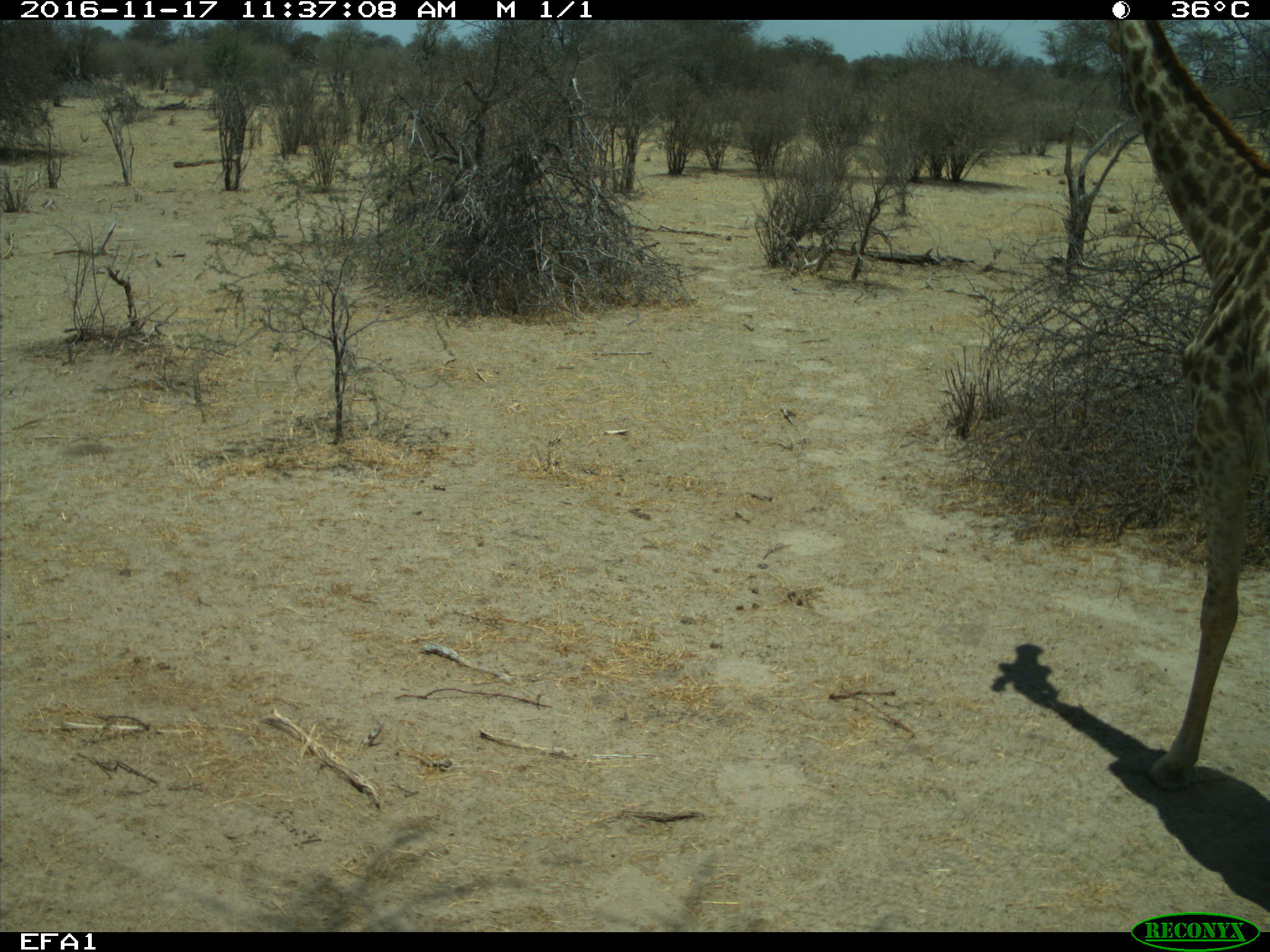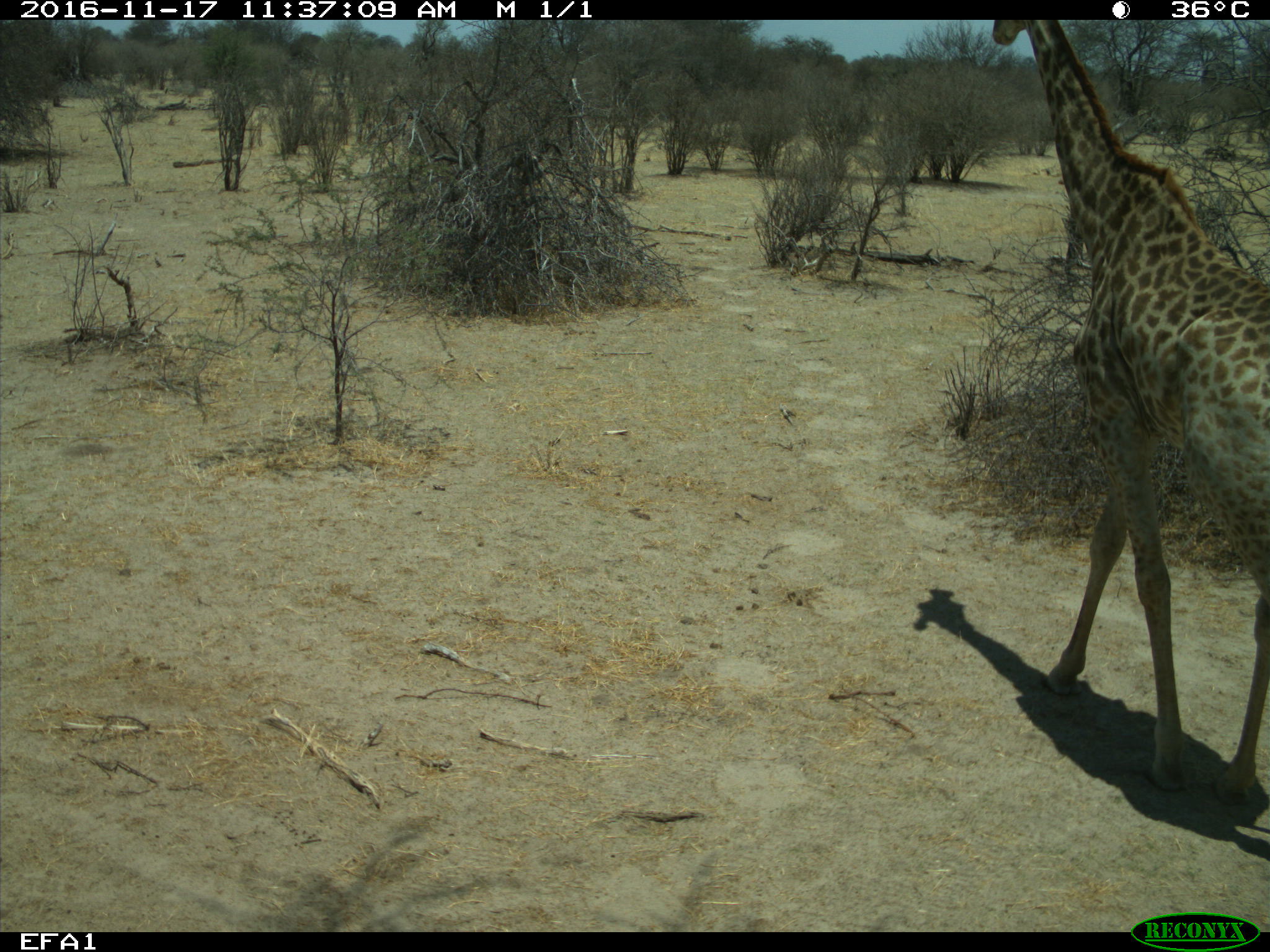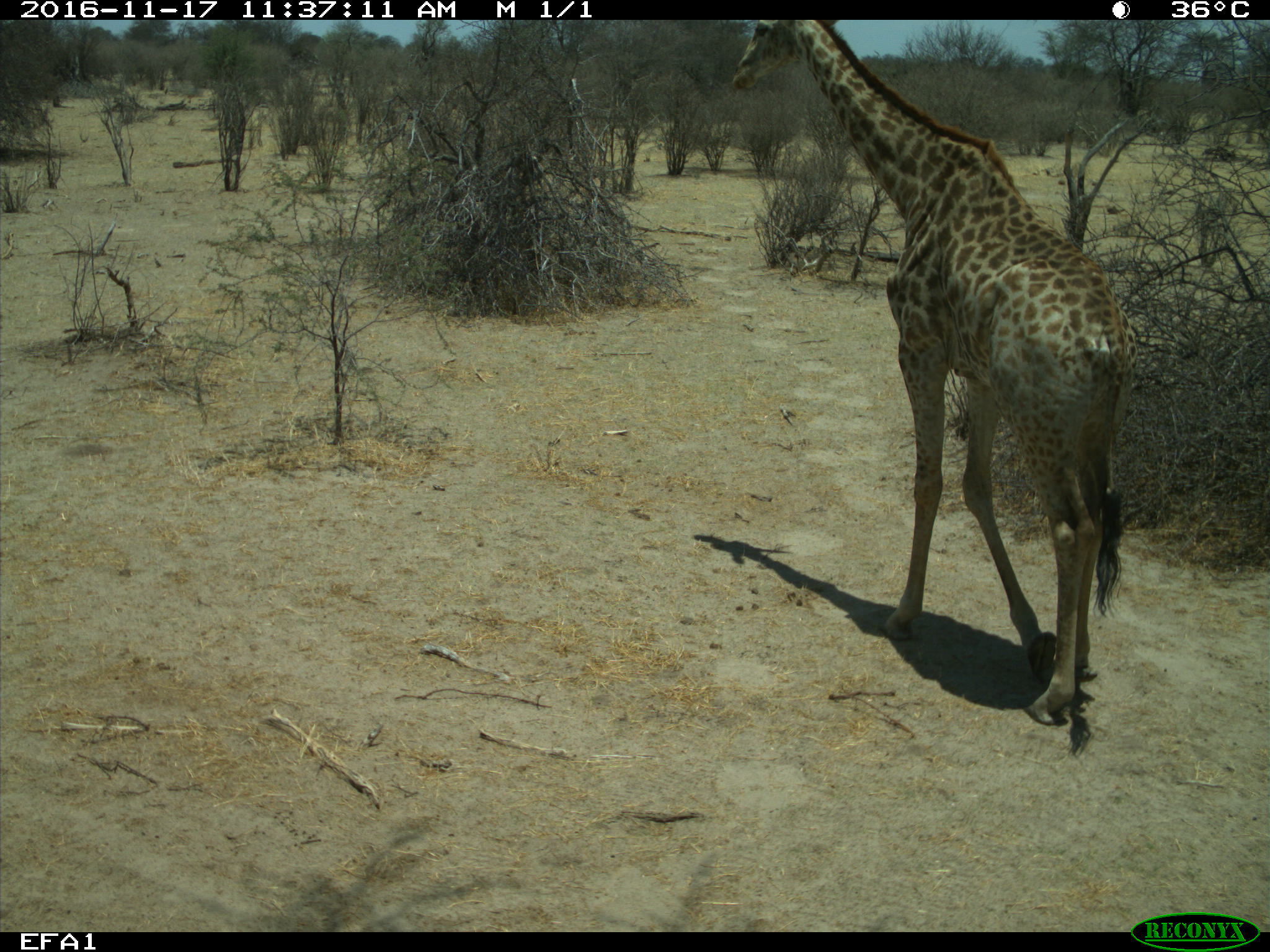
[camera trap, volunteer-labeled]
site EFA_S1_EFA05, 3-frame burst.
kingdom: Animalia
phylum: Chordata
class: Mammalia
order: Artiodactyla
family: Giraffidae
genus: Giraffa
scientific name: Giraffa camelopardalis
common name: giraffe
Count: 1.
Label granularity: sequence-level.